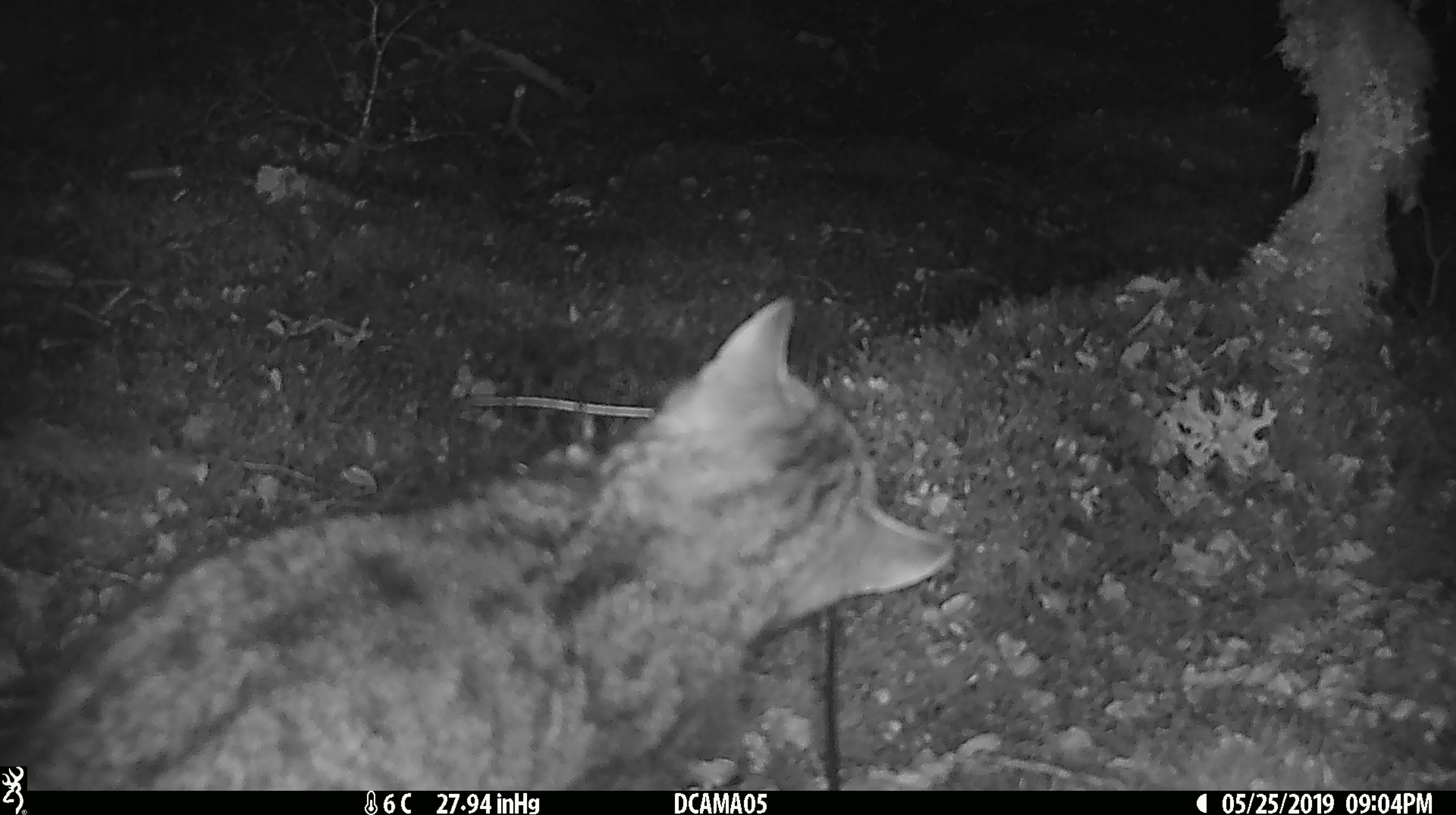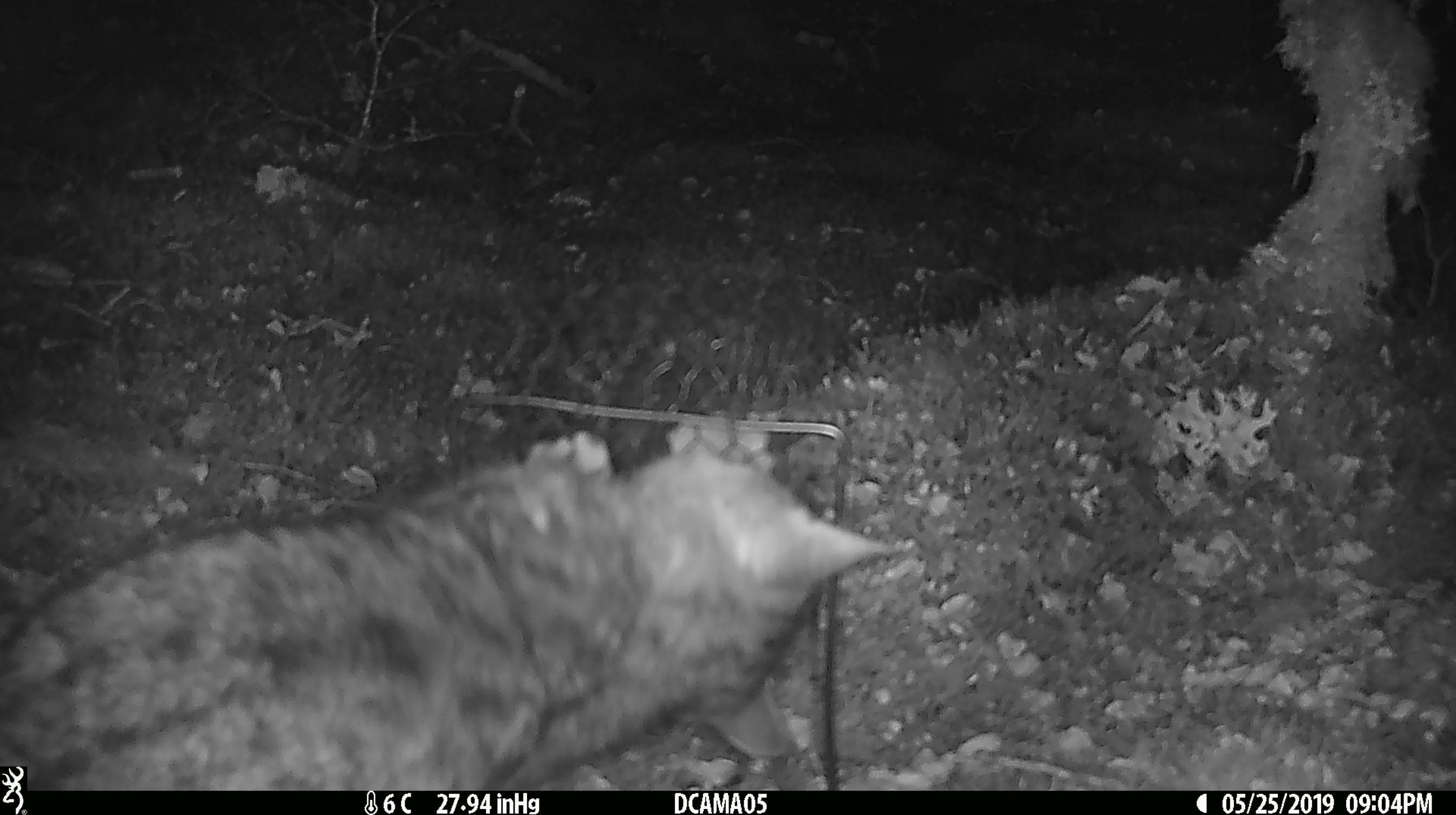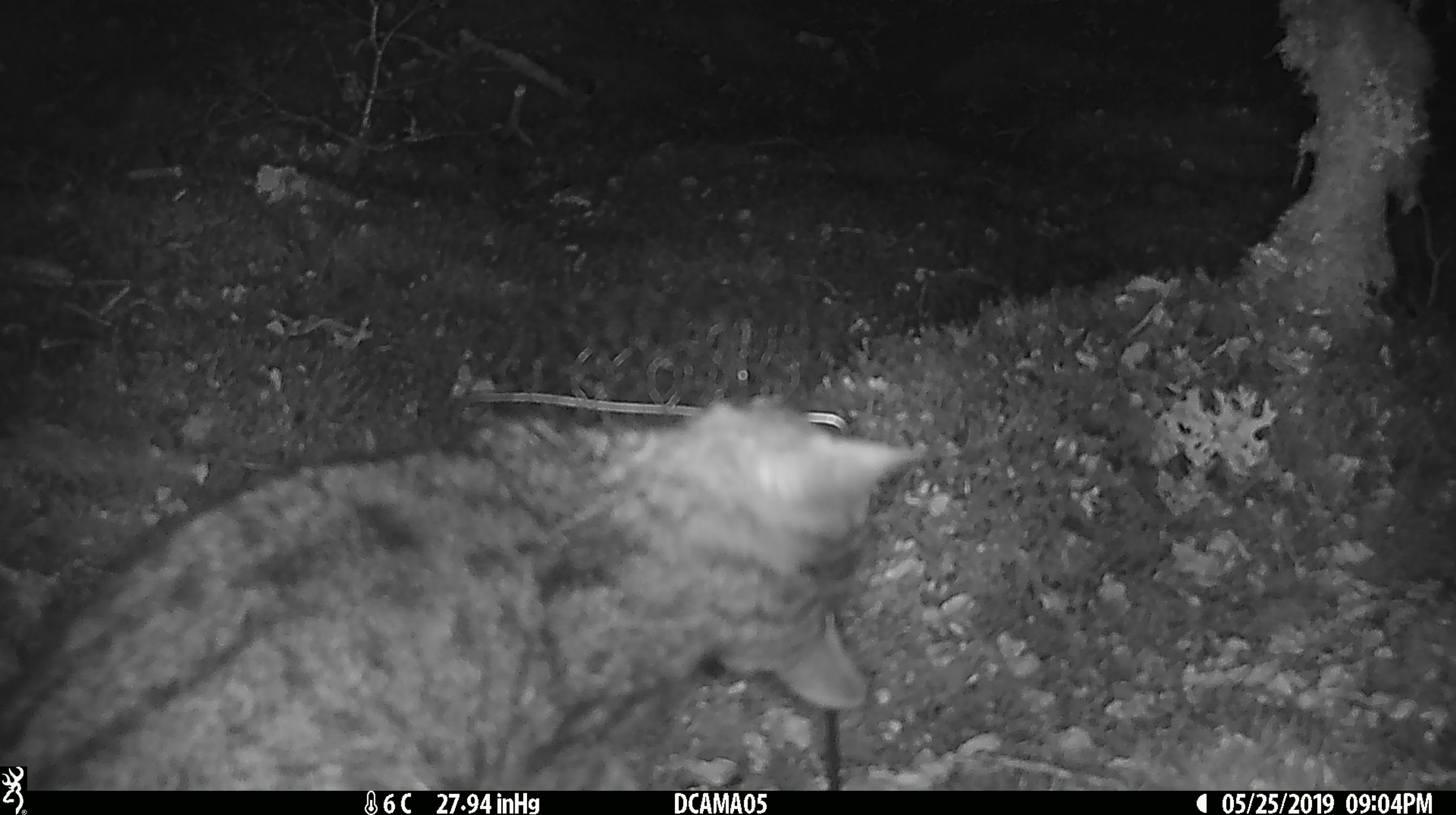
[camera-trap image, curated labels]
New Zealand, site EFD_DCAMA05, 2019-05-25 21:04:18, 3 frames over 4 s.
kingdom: Animalia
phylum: Chordata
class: Mammalia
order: Carnivora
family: Felidae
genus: Felis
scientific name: Felis catus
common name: domestic cat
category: cat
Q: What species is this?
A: Cat (domestic cat) (Felis catus).